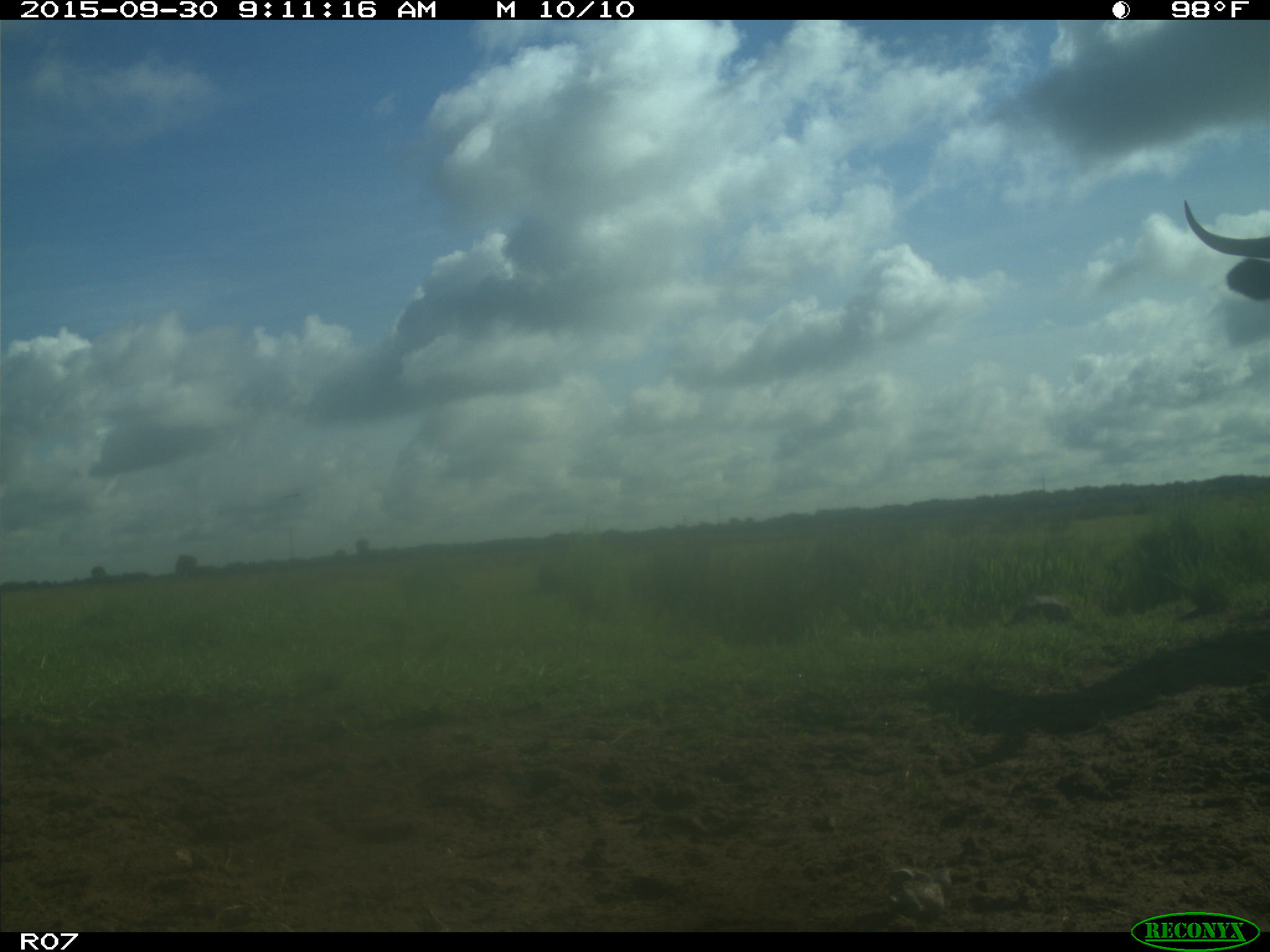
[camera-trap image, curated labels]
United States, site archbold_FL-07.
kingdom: Animalia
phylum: Chordata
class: Mammalia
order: Artiodactyla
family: Bovidae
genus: Bos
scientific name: Bos taurus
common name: domestic cow